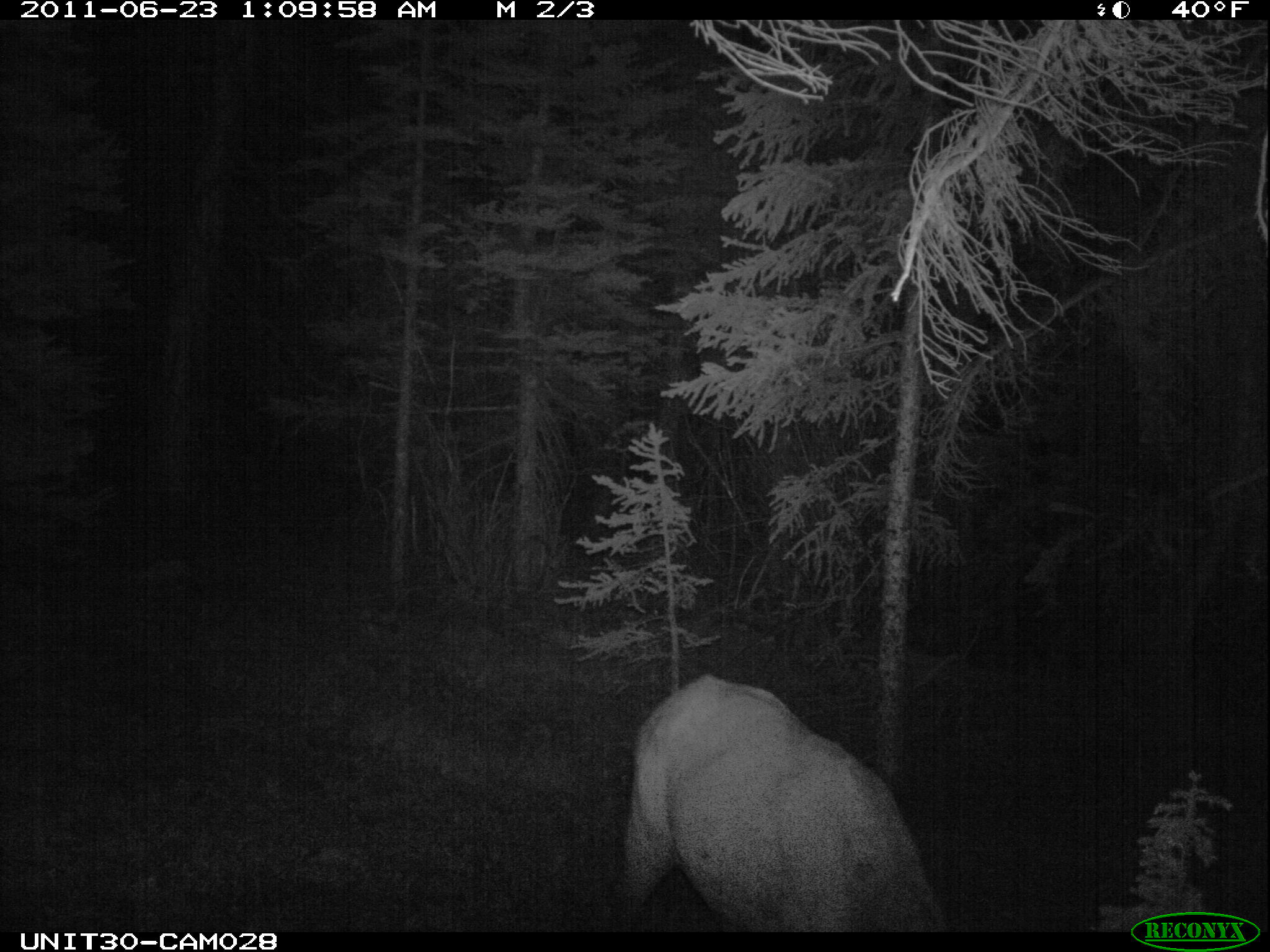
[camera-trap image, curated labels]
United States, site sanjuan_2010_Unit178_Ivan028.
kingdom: Animalia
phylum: Chordata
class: Mammalia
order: Artiodactyla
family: Cervidae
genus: Cervus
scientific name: Cervus elaphus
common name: red deer